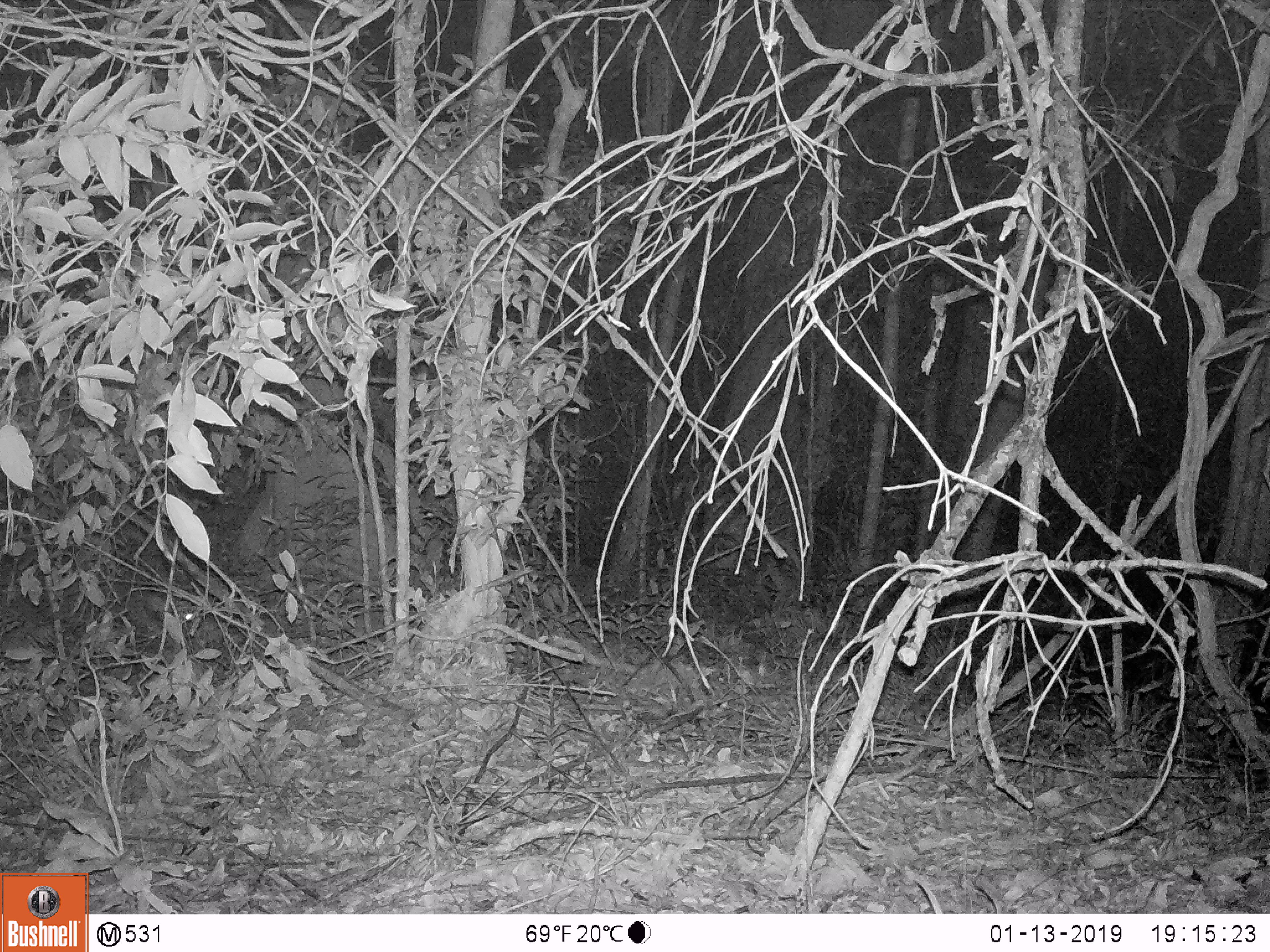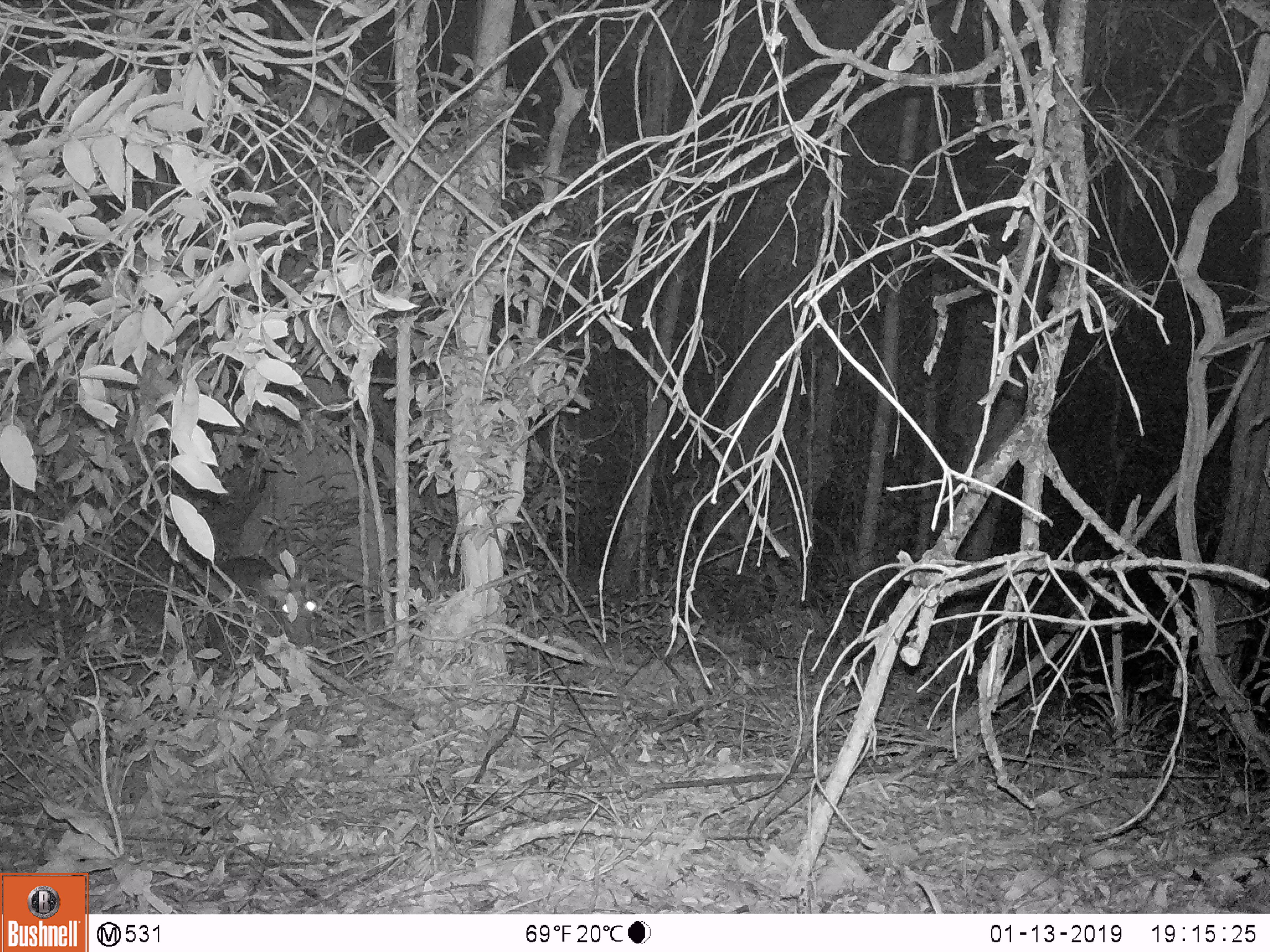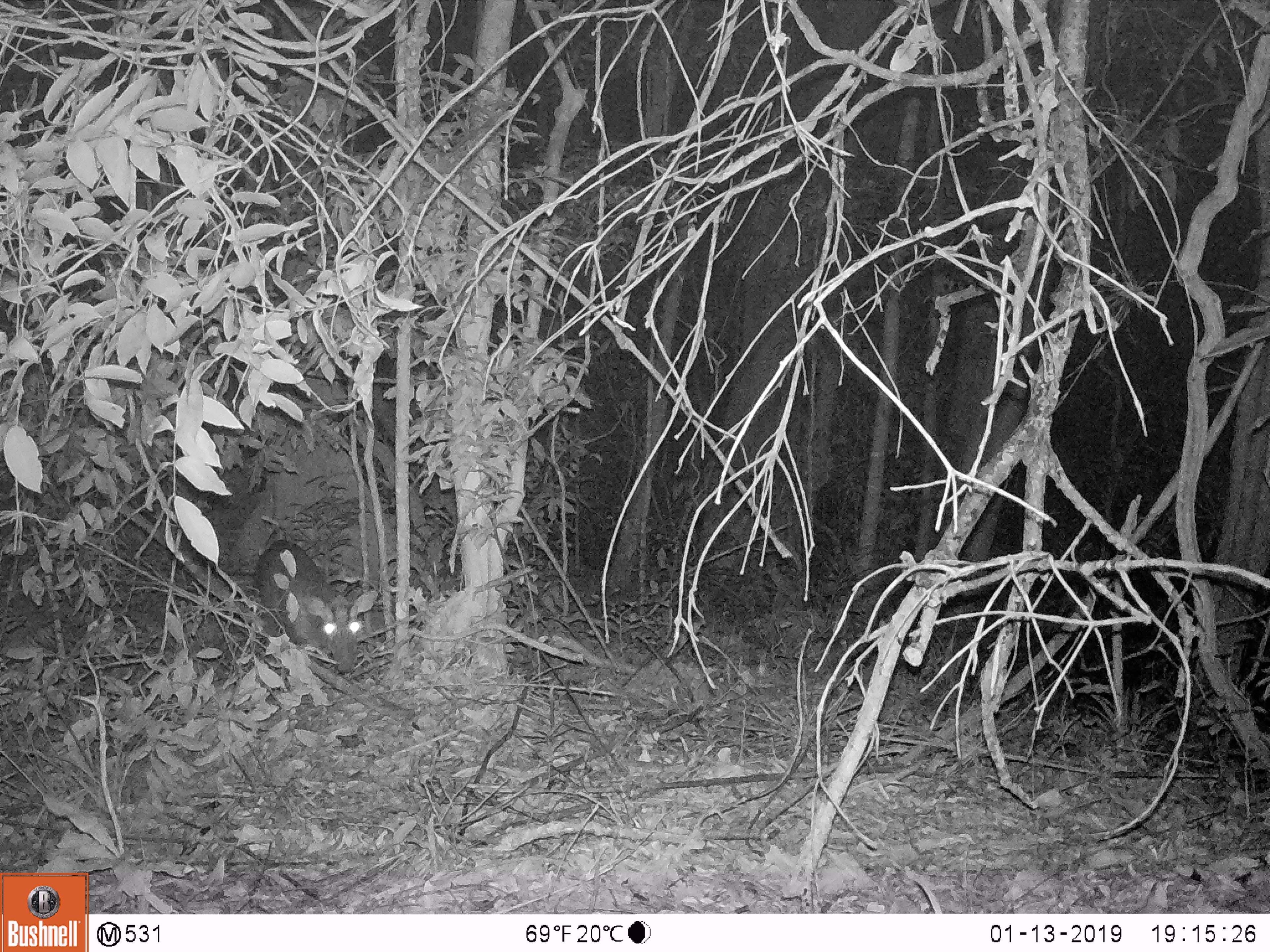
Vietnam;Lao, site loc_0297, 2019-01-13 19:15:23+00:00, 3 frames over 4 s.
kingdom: Animalia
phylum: Chordata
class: Mammalia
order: Artiodactyla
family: Cervidae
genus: Muntiacus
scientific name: Muntiacus rooseveltorum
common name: roosevelt's muntjac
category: roosevelts muntjac group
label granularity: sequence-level